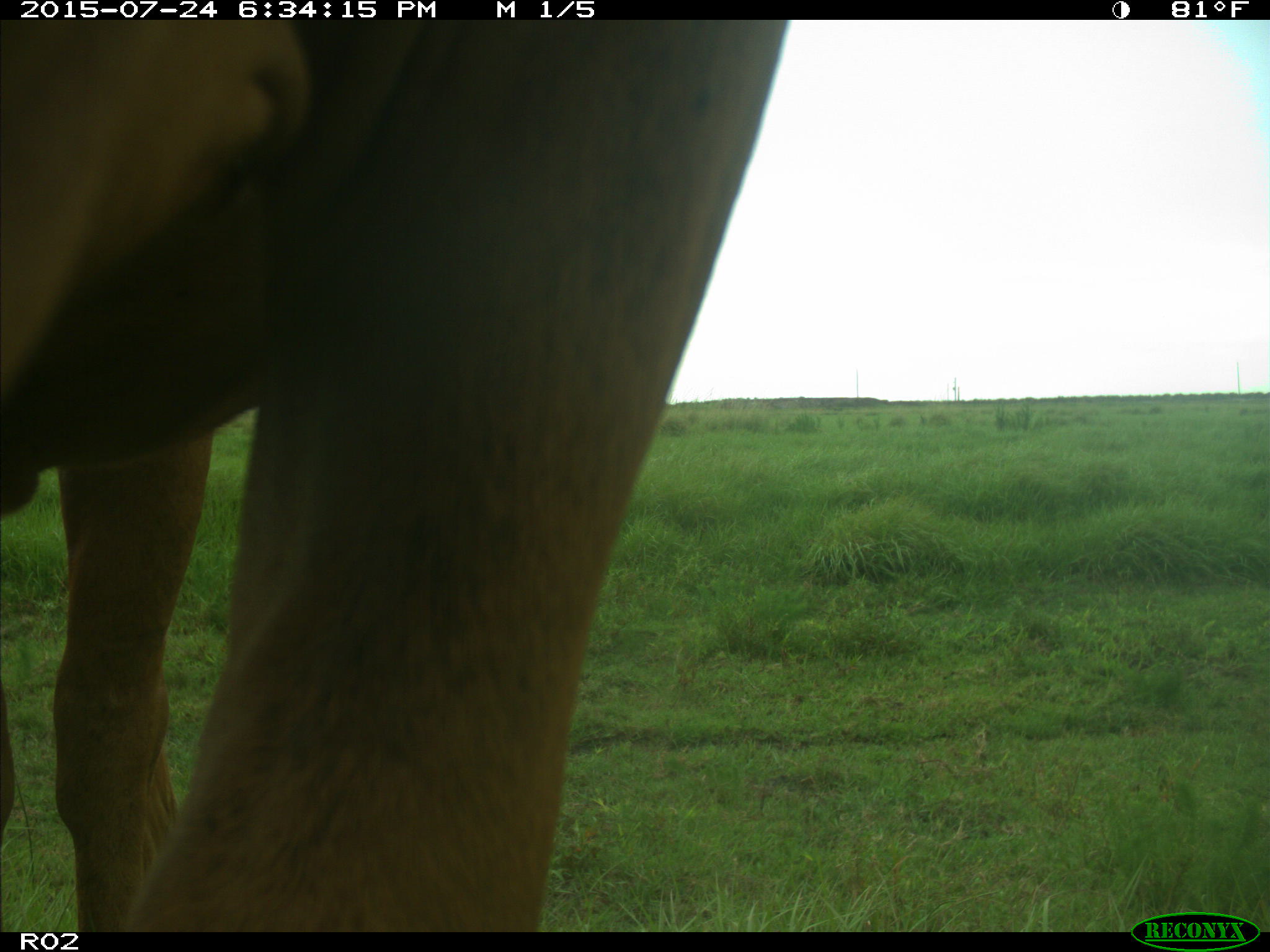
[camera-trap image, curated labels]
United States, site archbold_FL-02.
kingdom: Animalia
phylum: Chordata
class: Mammalia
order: Artiodactyla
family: Bovidae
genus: Bos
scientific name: Bos taurus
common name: domestic cow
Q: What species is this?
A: Bos taurus (domestic cow).